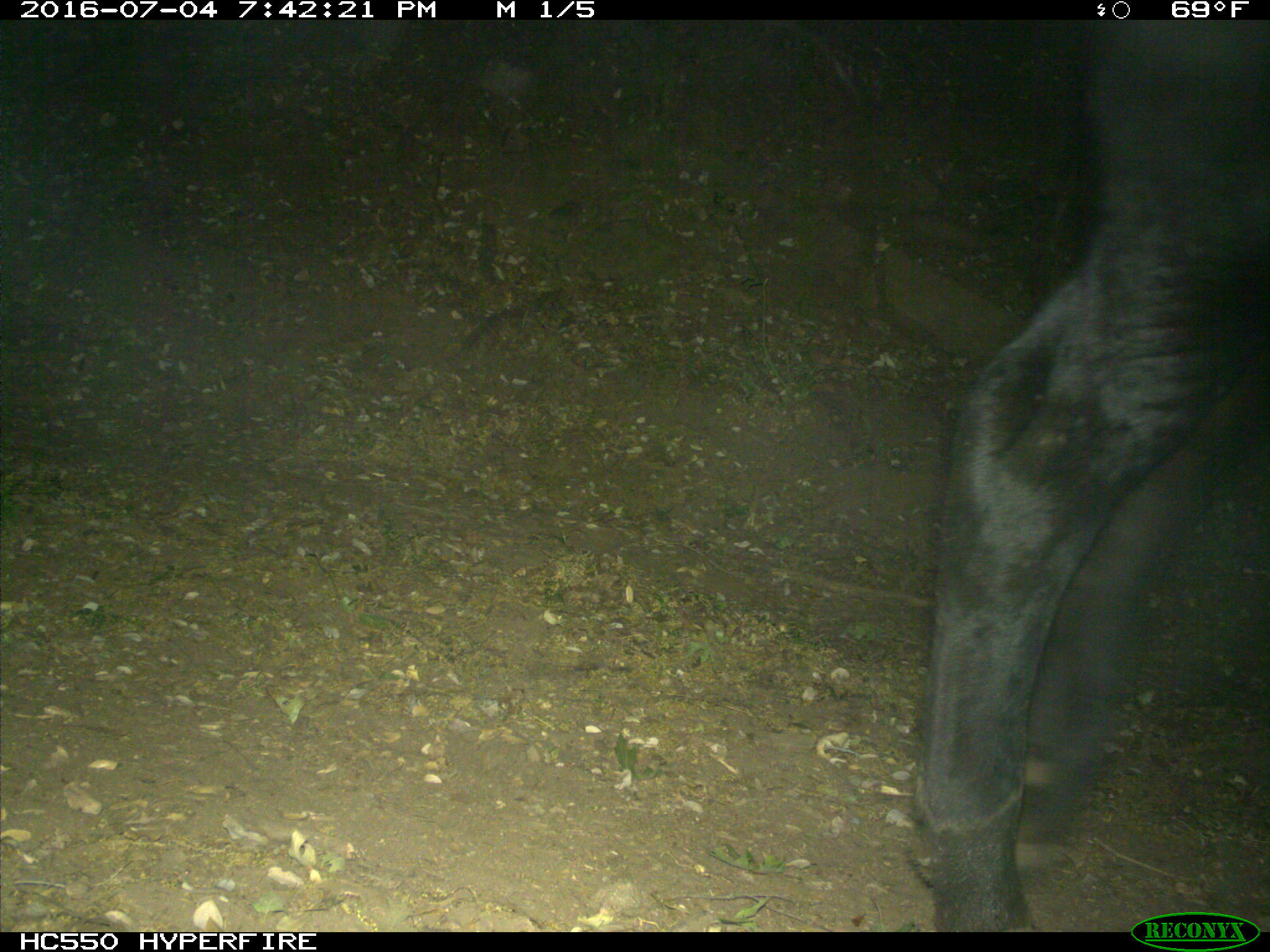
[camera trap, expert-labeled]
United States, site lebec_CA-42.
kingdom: Animalia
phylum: Chordata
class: Mammalia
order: Artiodactyla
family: Bovidae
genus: Bos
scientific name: Bos taurus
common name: domestic cow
Bos taurus (domestic cow).